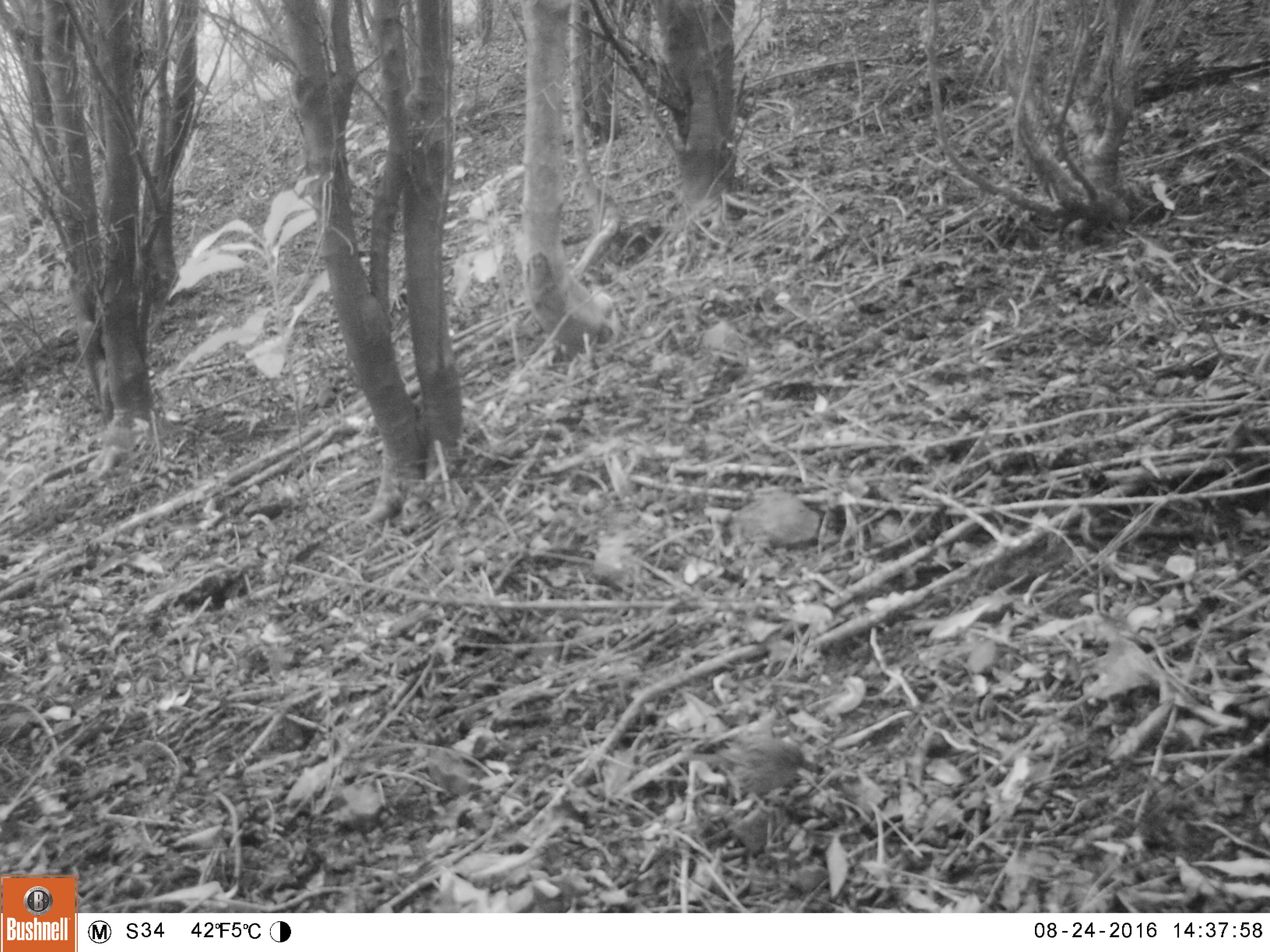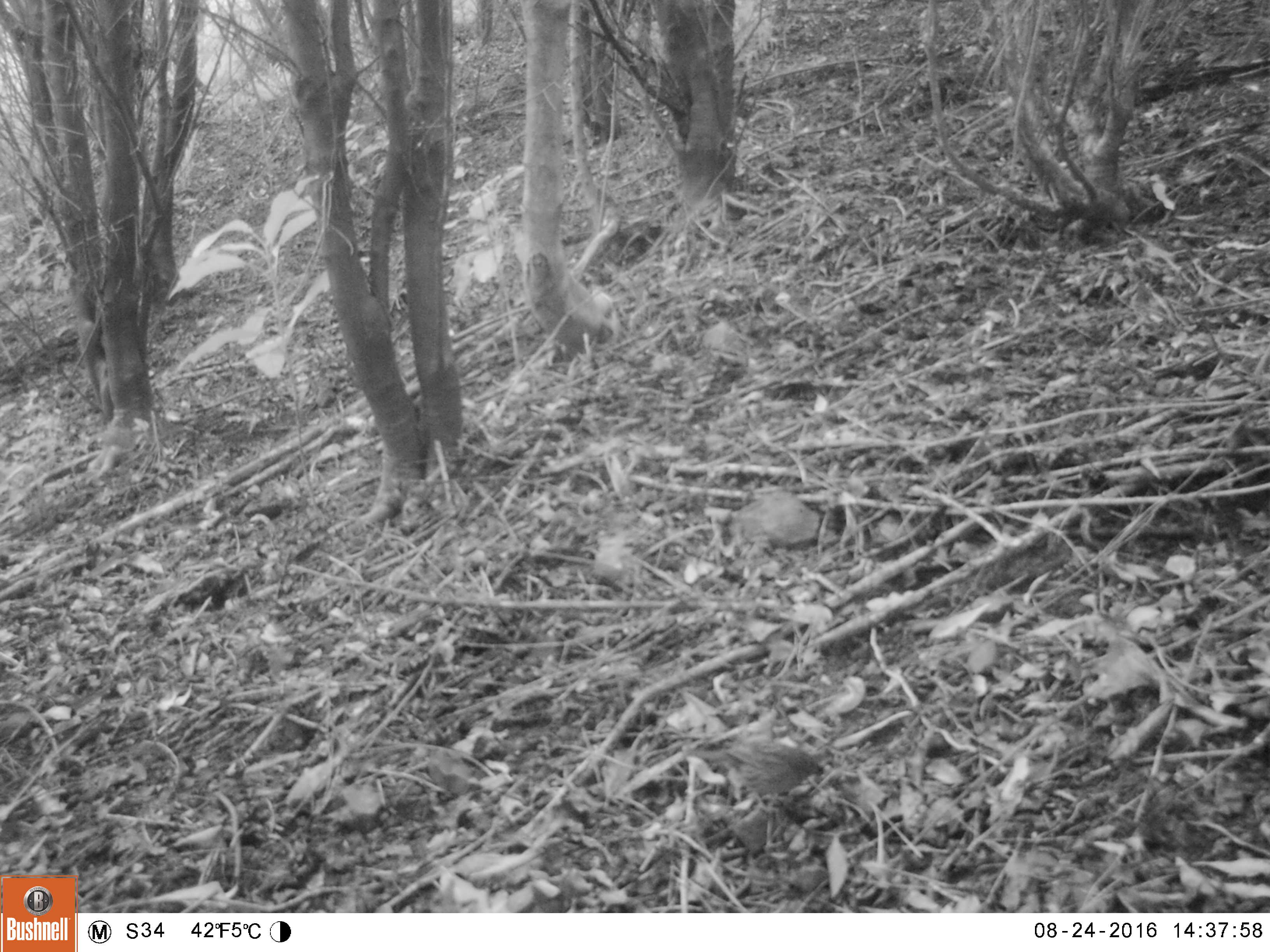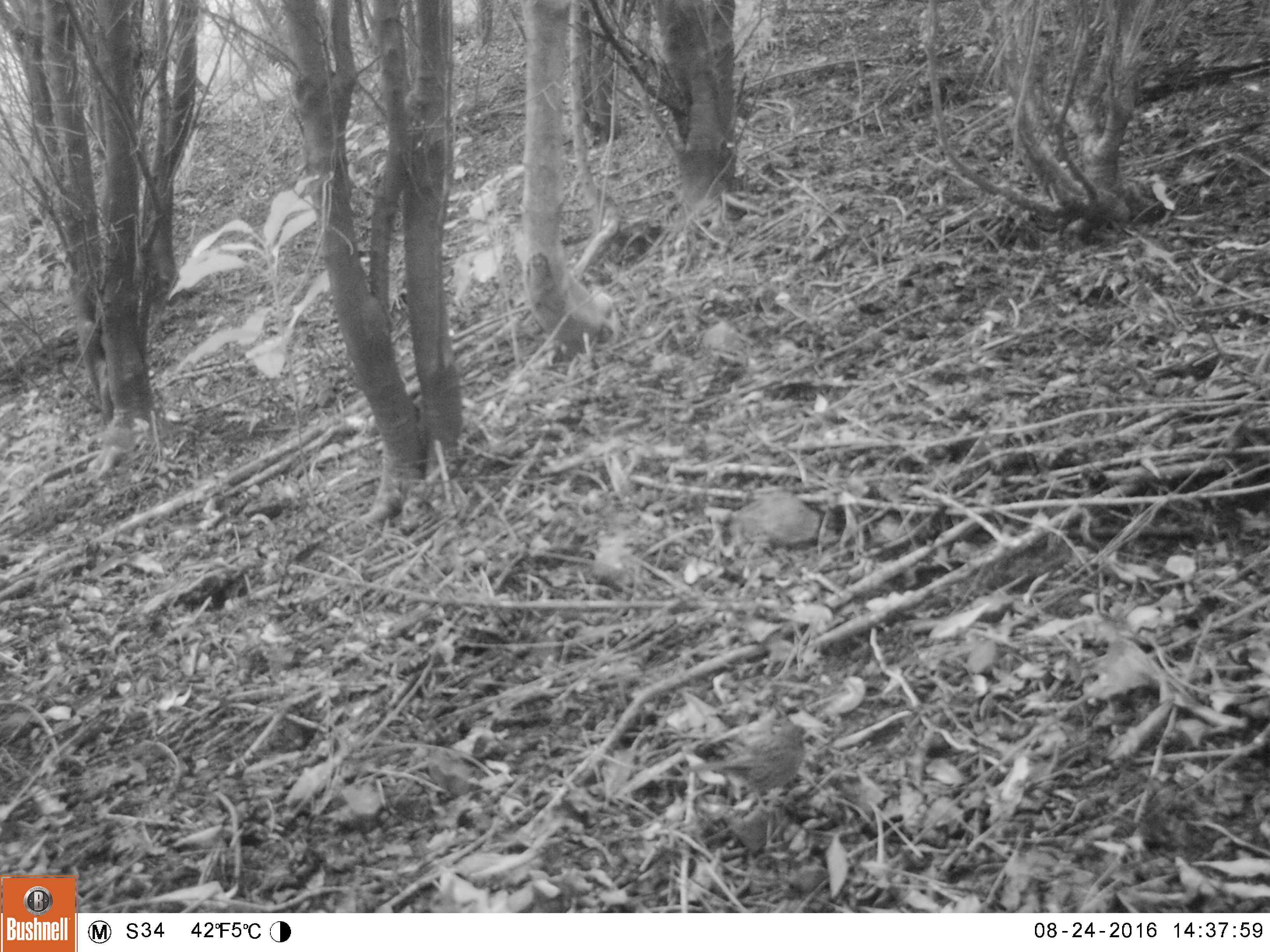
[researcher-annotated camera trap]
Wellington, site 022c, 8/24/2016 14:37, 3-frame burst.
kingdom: Animalia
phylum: Chordata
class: Aves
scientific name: Aves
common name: bird